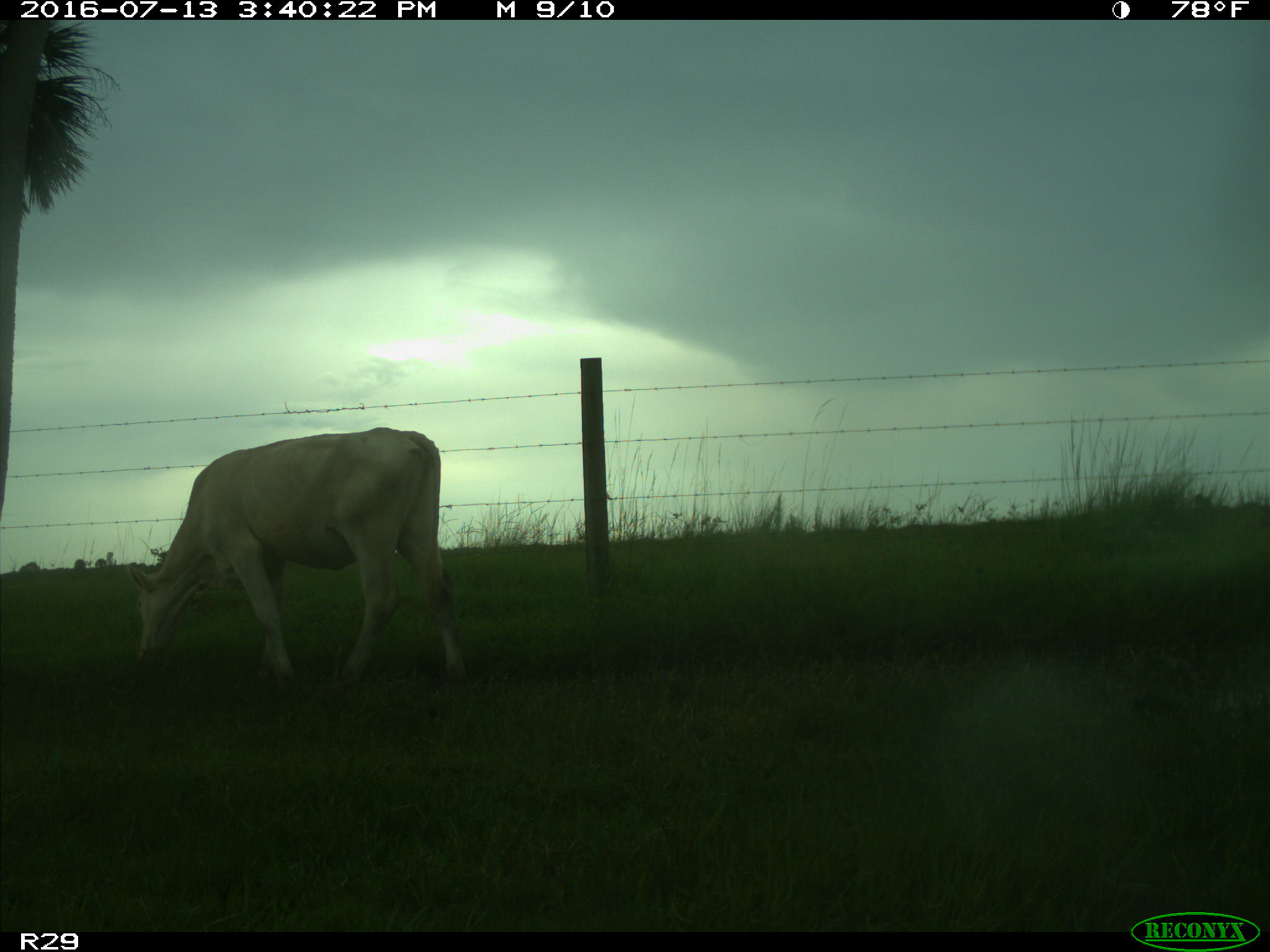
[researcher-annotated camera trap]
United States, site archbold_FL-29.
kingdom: Animalia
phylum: Chordata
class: Mammalia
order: Artiodactyla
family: Bovidae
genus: Bos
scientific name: Bos taurus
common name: domestic cow